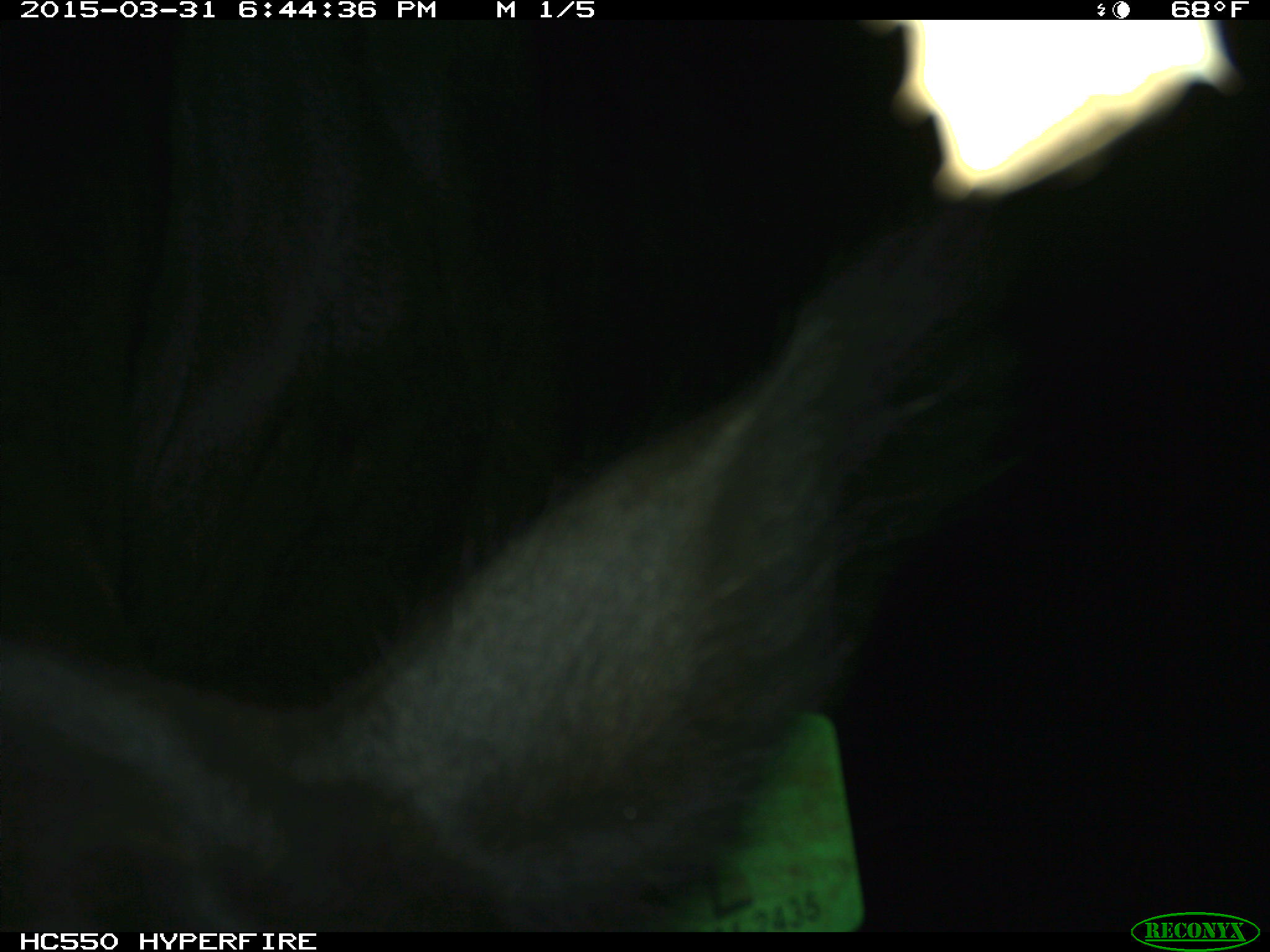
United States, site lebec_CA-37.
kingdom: Animalia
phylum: Chordata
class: Mammalia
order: Artiodactyla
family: Bovidae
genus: Bos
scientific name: Bos taurus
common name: domestic cow